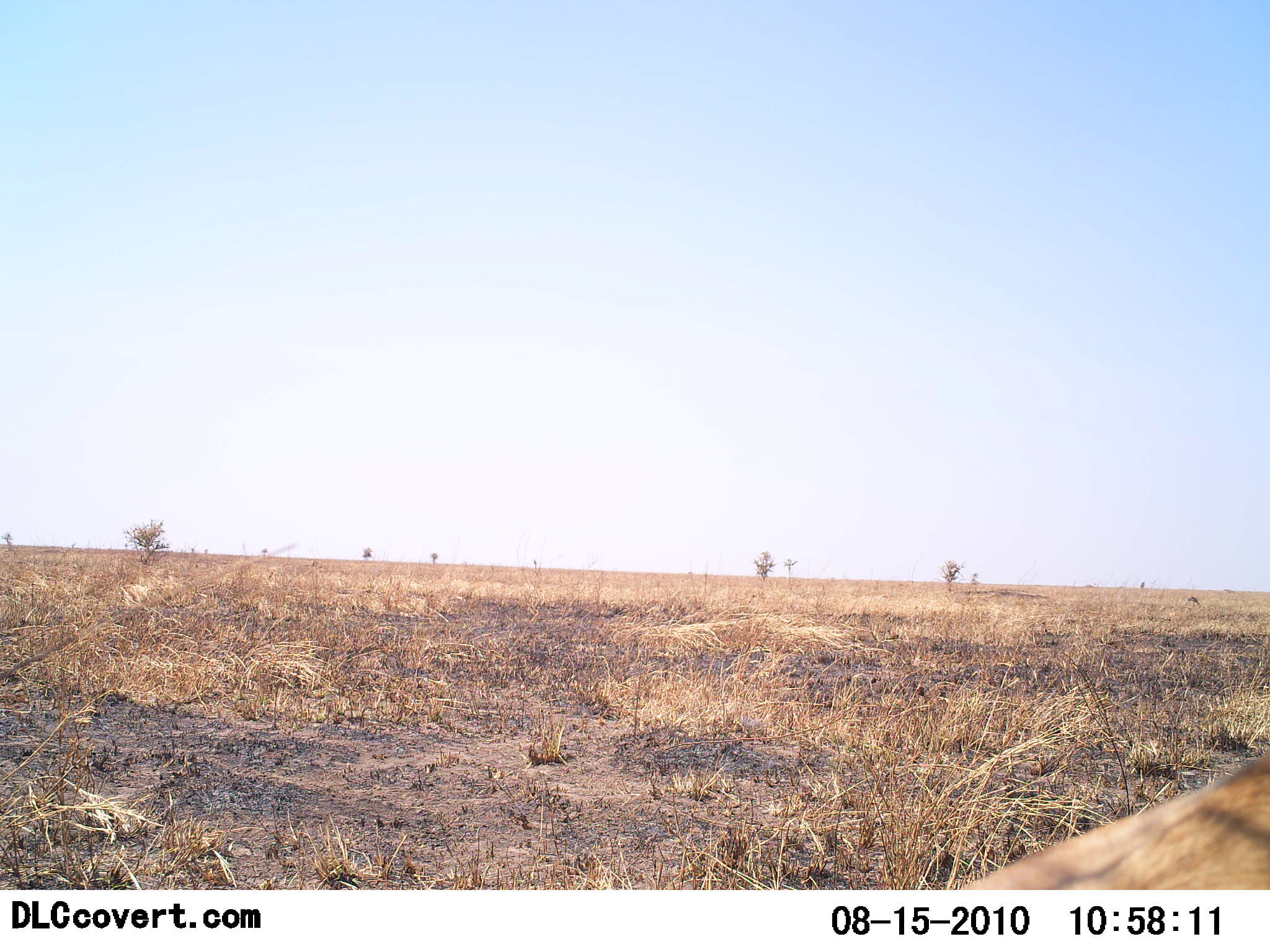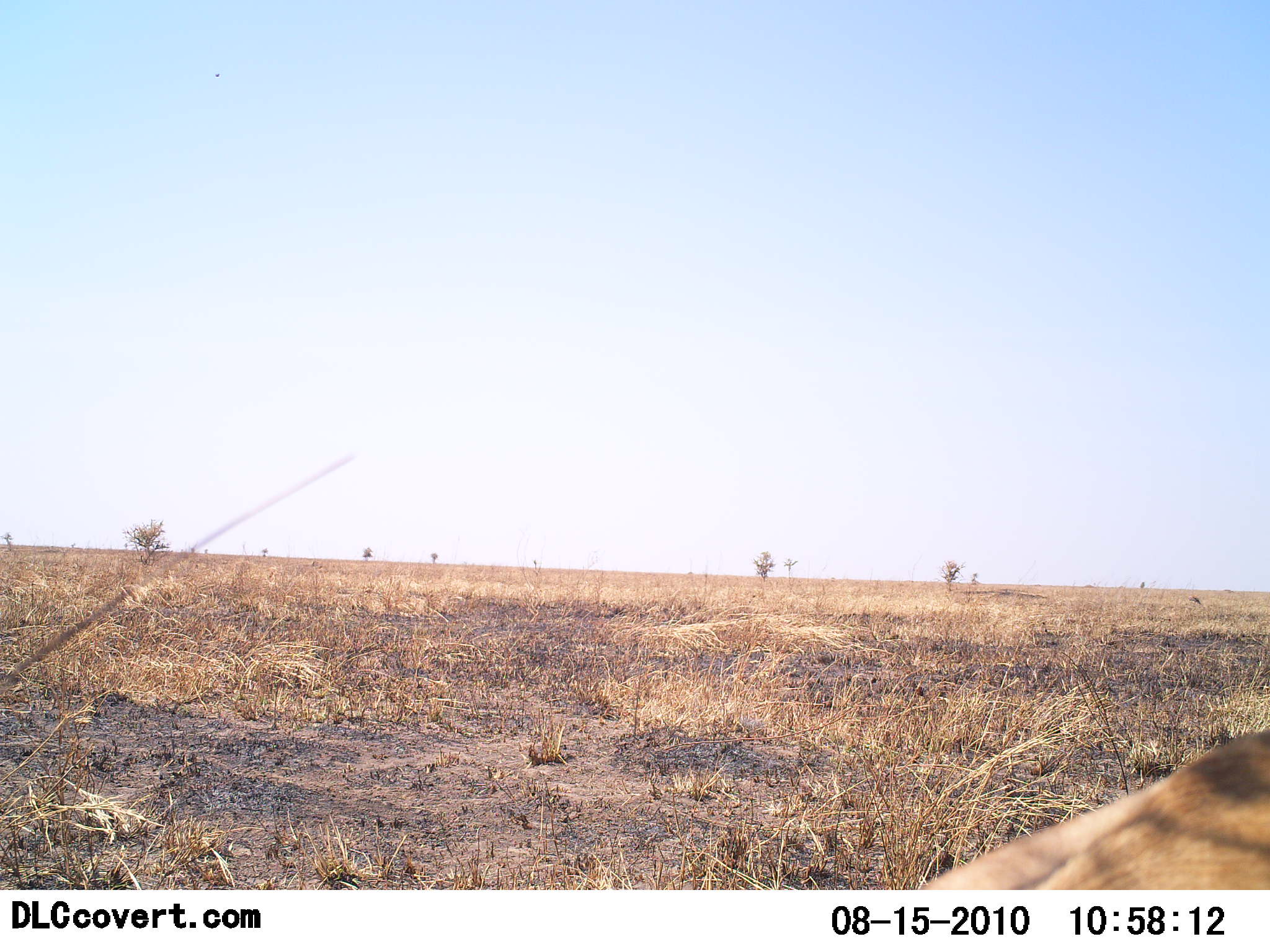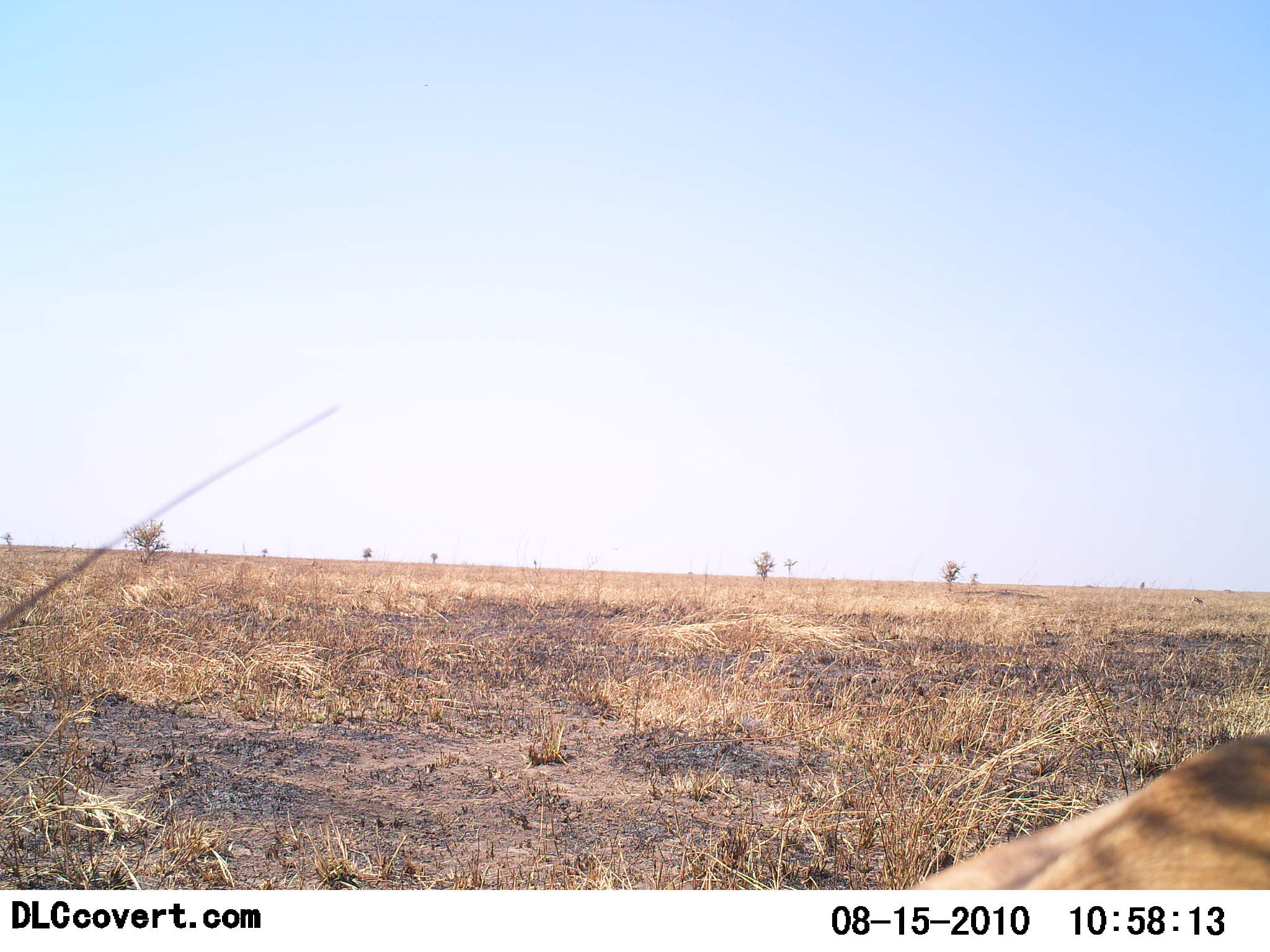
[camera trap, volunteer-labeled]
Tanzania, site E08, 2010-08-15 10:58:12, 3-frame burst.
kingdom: Animalia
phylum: Chordata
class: Mammalia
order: Carnivora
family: Felidae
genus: Panthera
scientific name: Panthera leo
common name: lion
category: lionfemale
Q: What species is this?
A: Lionfemale (lion) (Panthera leo).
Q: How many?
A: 1.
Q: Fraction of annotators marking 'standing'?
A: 14%.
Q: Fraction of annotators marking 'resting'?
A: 100%.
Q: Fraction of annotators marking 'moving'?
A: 0%.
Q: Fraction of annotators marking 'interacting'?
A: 0%.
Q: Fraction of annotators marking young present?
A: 0%.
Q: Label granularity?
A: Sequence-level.